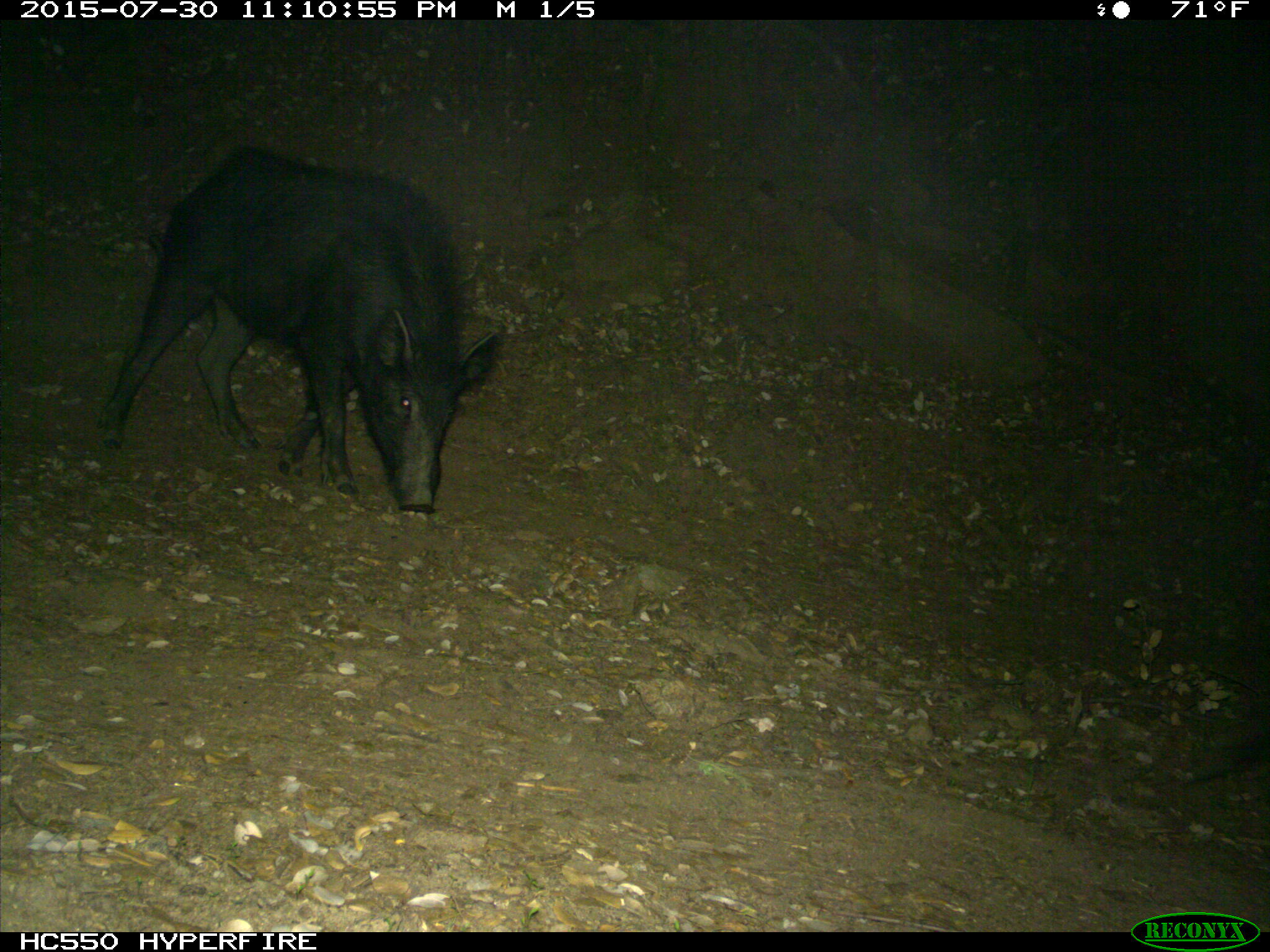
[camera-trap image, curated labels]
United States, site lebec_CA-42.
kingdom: Animalia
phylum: Chordata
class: Mammalia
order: Artiodactyla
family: Suidae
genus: Sus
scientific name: Sus scrofa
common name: wild boar